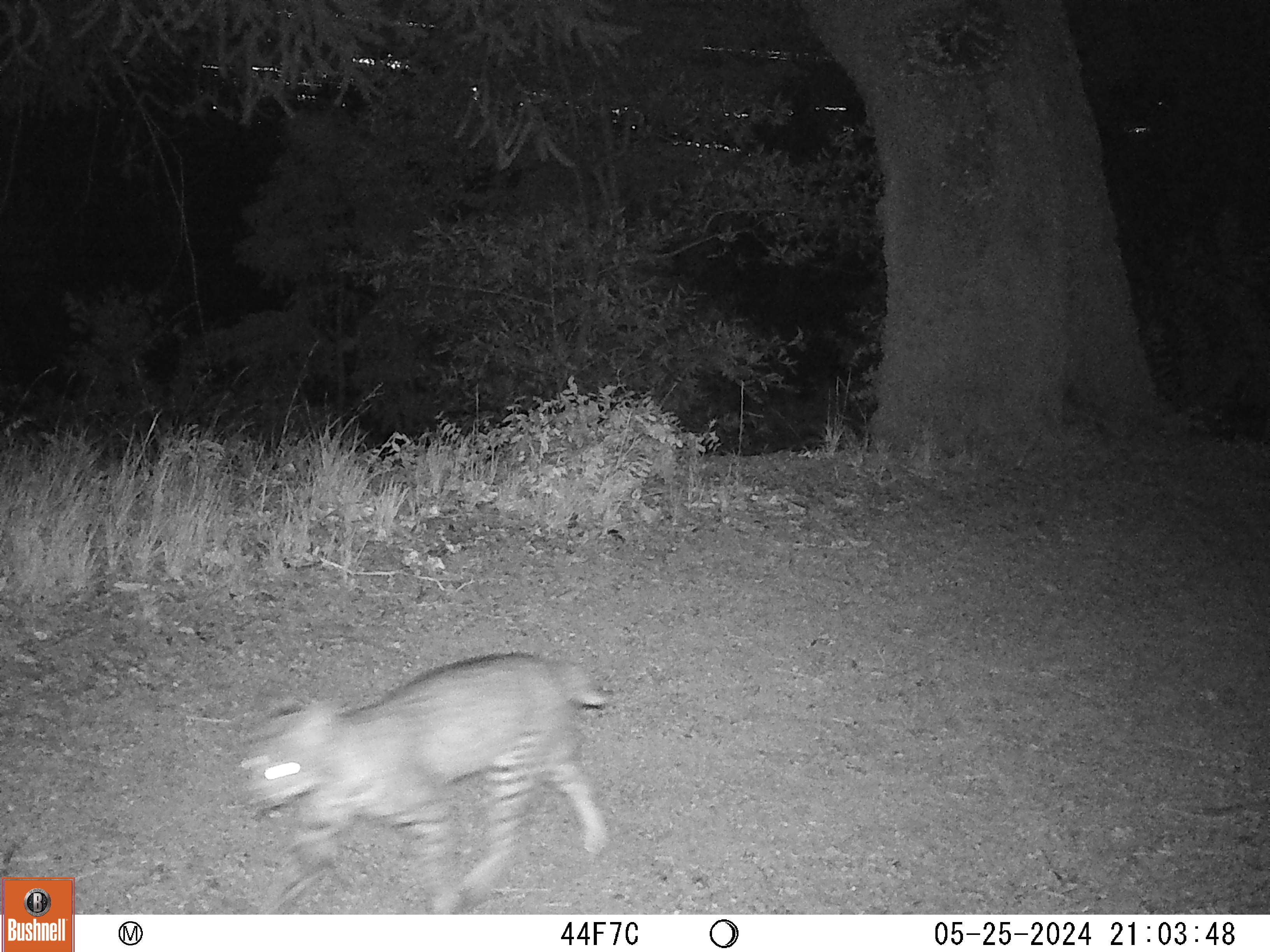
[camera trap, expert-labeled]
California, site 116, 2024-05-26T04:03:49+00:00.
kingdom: Animalia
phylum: Chordata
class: Mammalia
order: Carnivora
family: Felidae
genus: Lynx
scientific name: Lynx rufus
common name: bobcat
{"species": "bobcat (Lynx rufus)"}